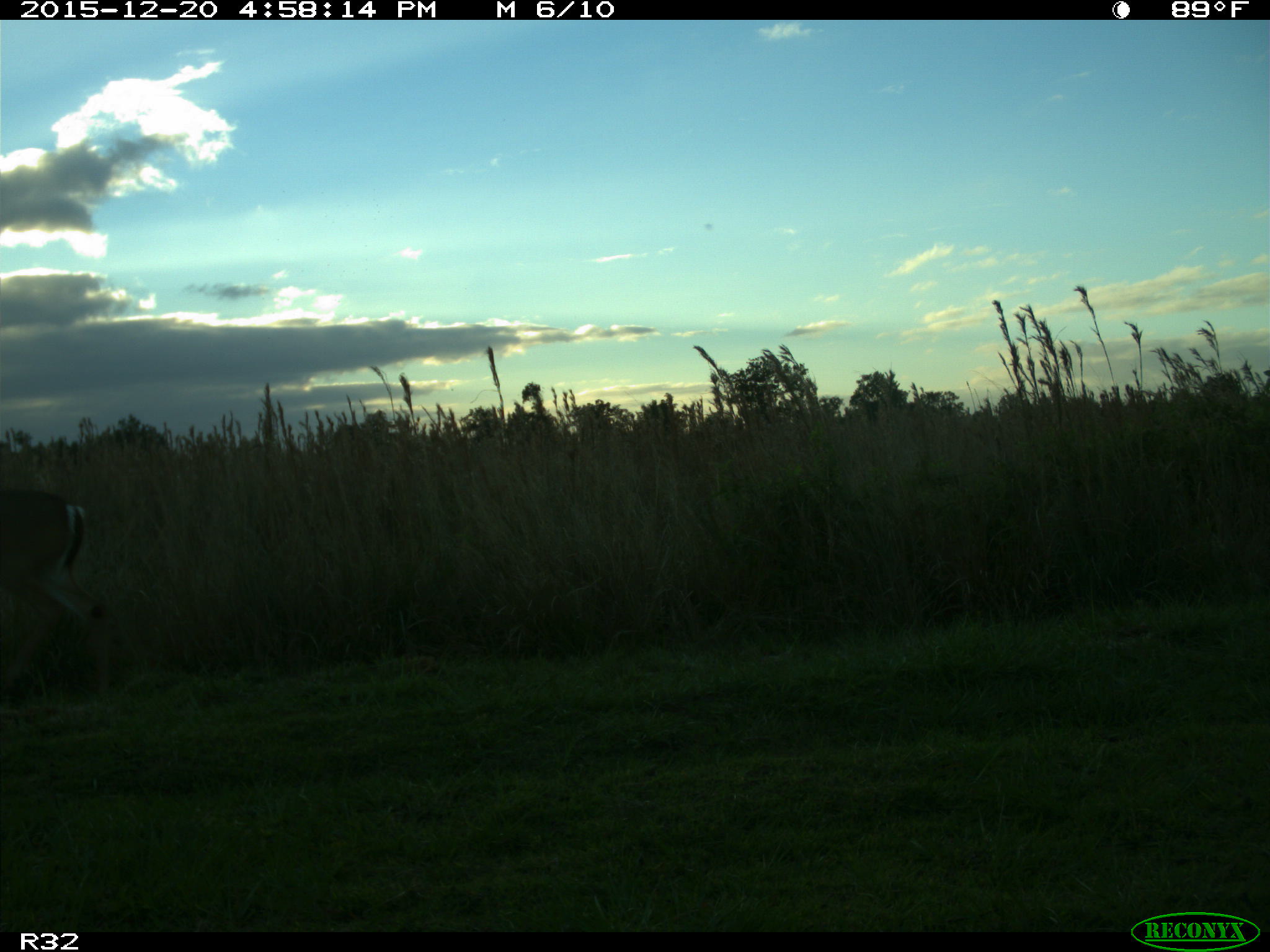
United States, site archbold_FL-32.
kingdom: Animalia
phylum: Chordata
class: Mammalia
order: Artiodactyla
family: Cervidae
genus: Odocoileus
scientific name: Odocoileus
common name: deer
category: unidentified deer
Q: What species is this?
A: Unidentified deer (deer) (Odocoileus).